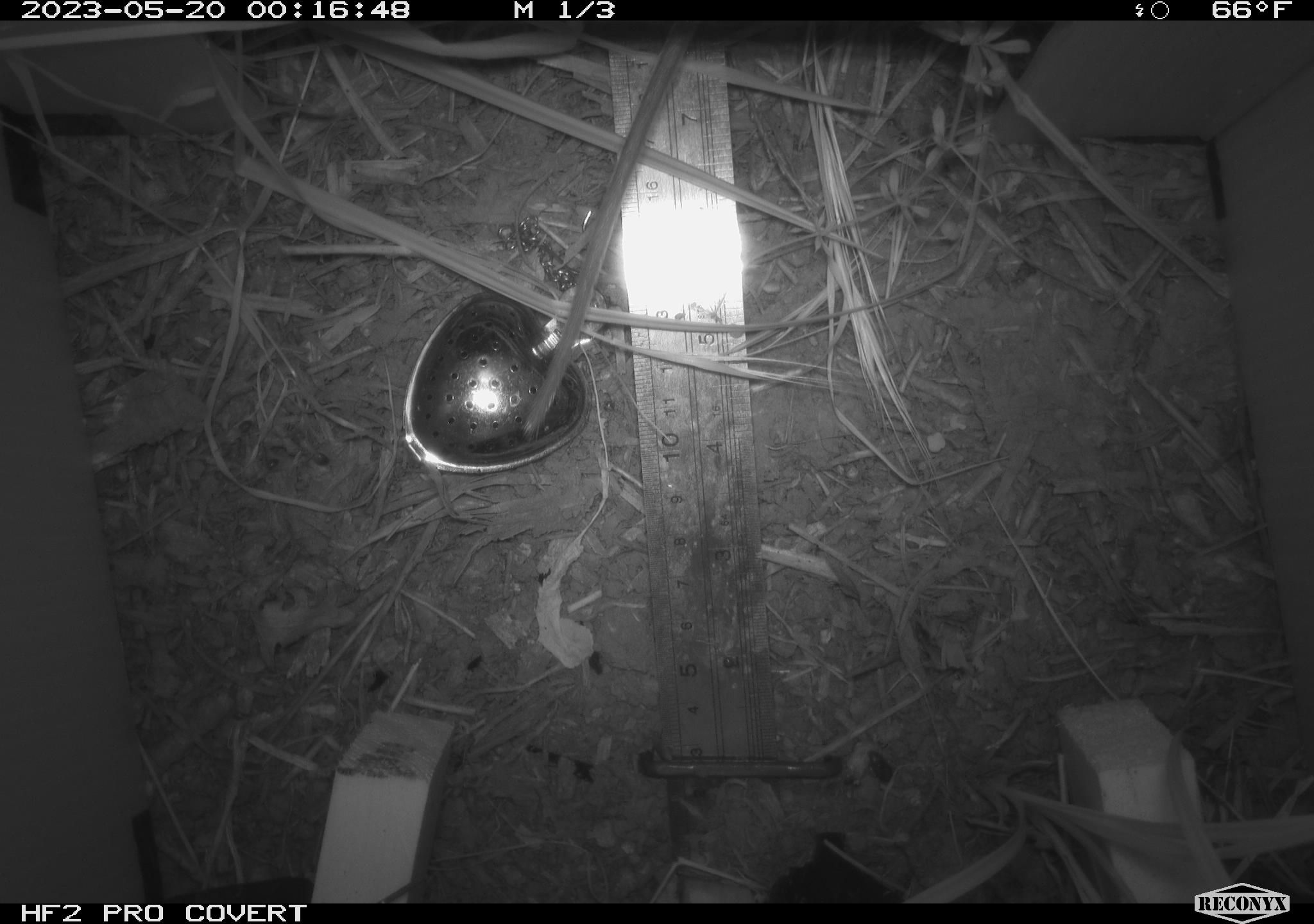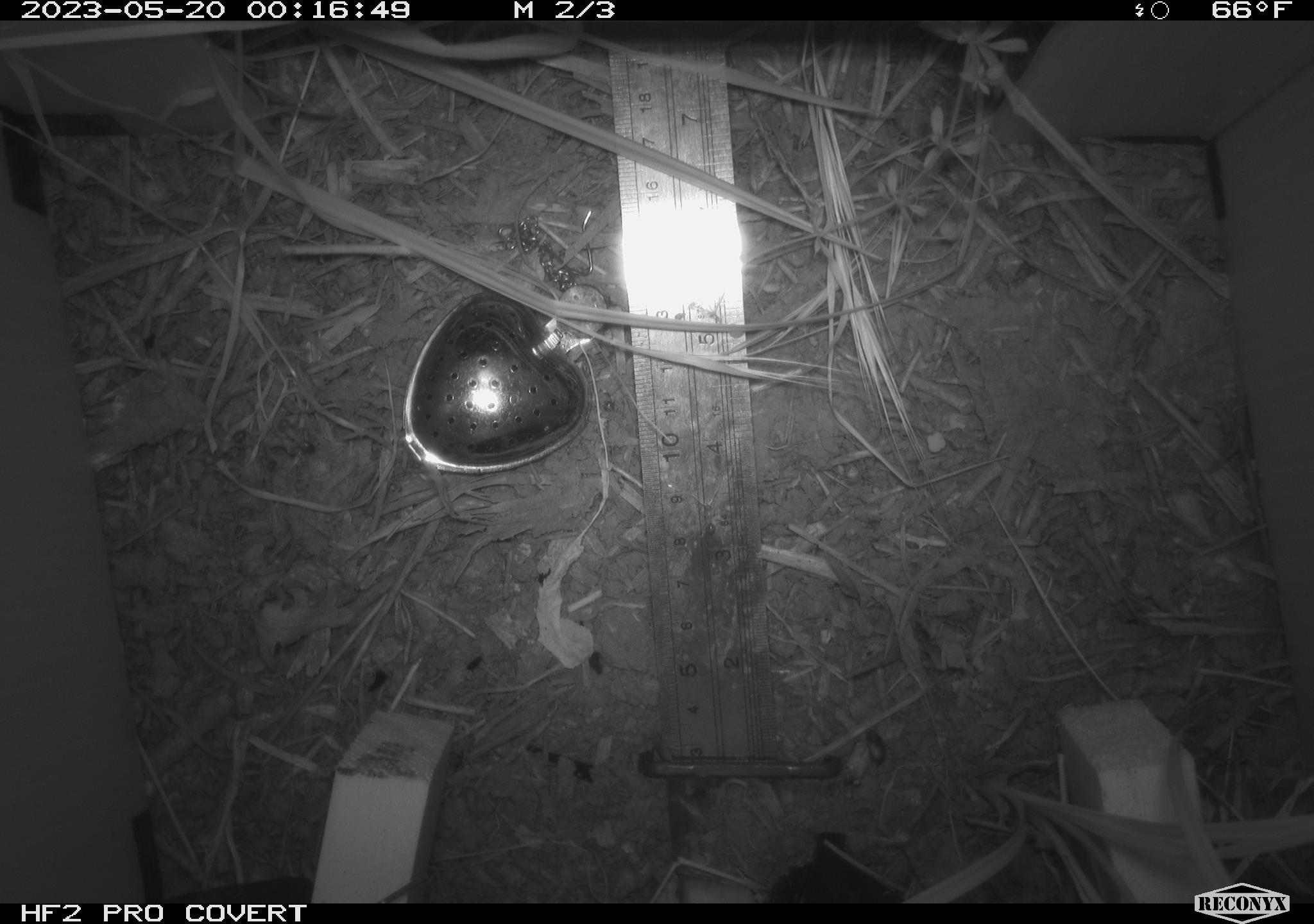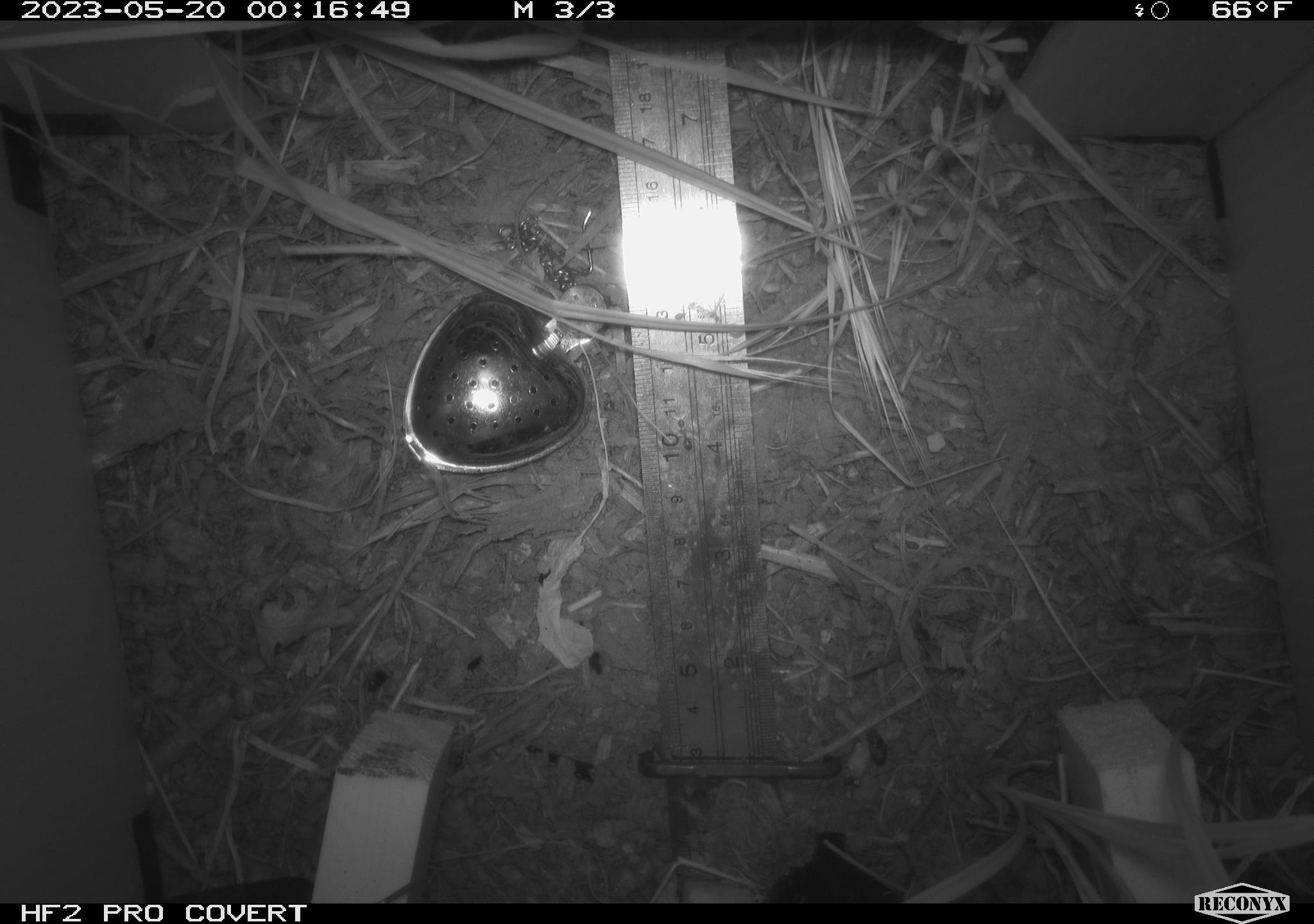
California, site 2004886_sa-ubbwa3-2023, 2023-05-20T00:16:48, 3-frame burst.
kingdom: Animalia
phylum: Chordata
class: Mammalia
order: Rodentia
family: Muridae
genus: Rattus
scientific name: Rattus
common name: rat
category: rattus species